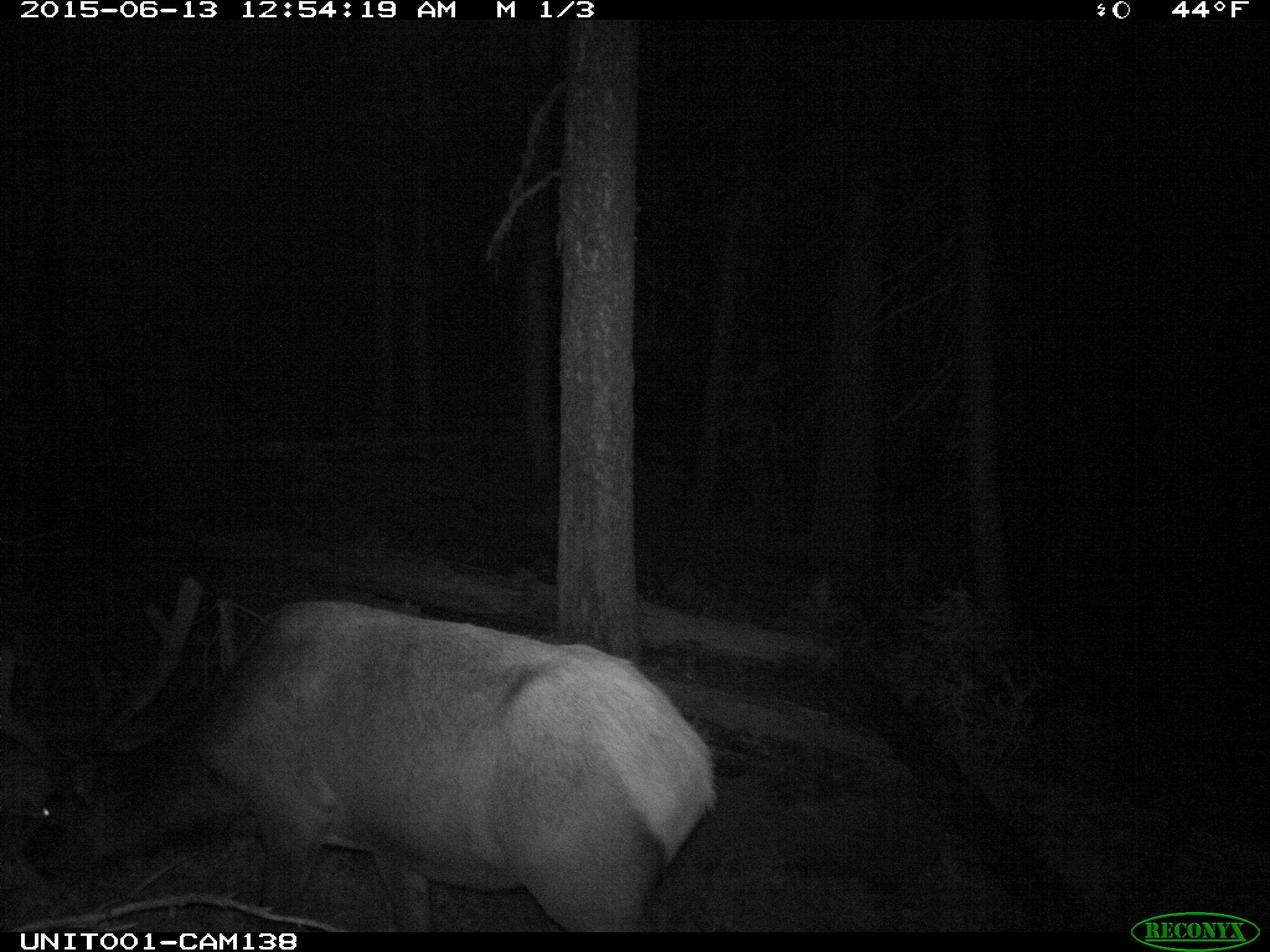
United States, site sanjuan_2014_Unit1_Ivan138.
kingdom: Animalia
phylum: Chordata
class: Mammalia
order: Artiodactyla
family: Cervidae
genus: Cervus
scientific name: Cervus elaphus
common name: red deer